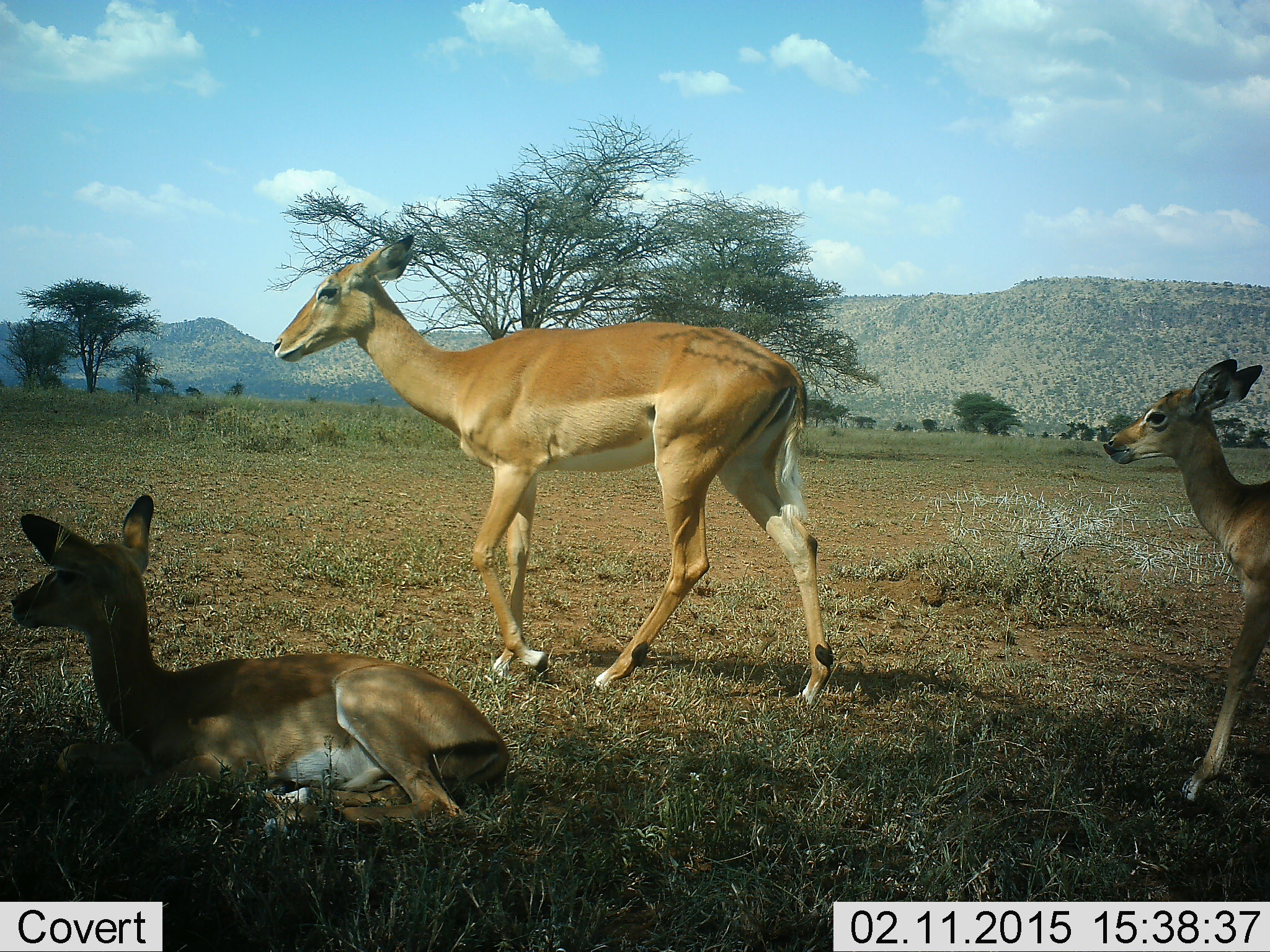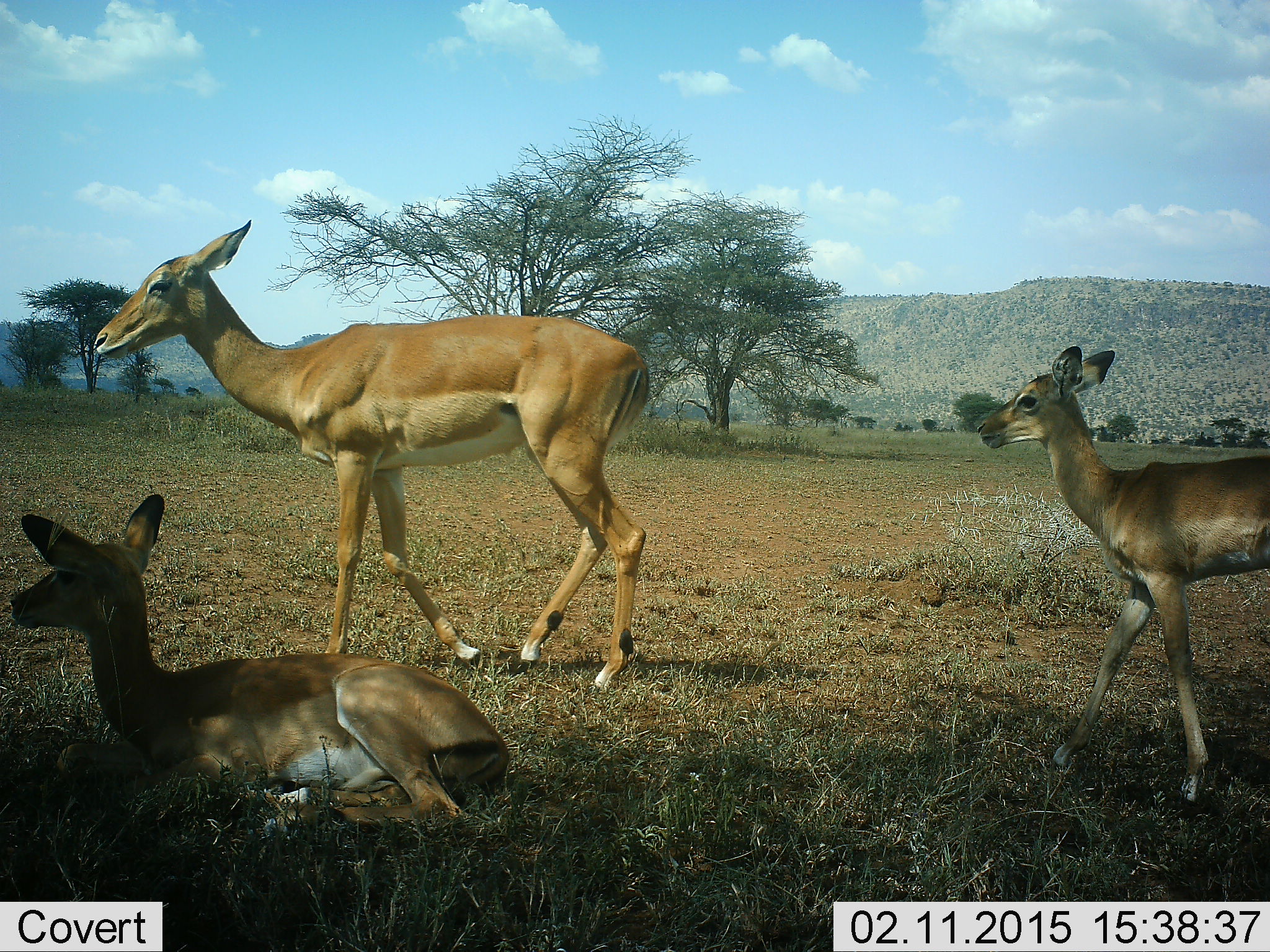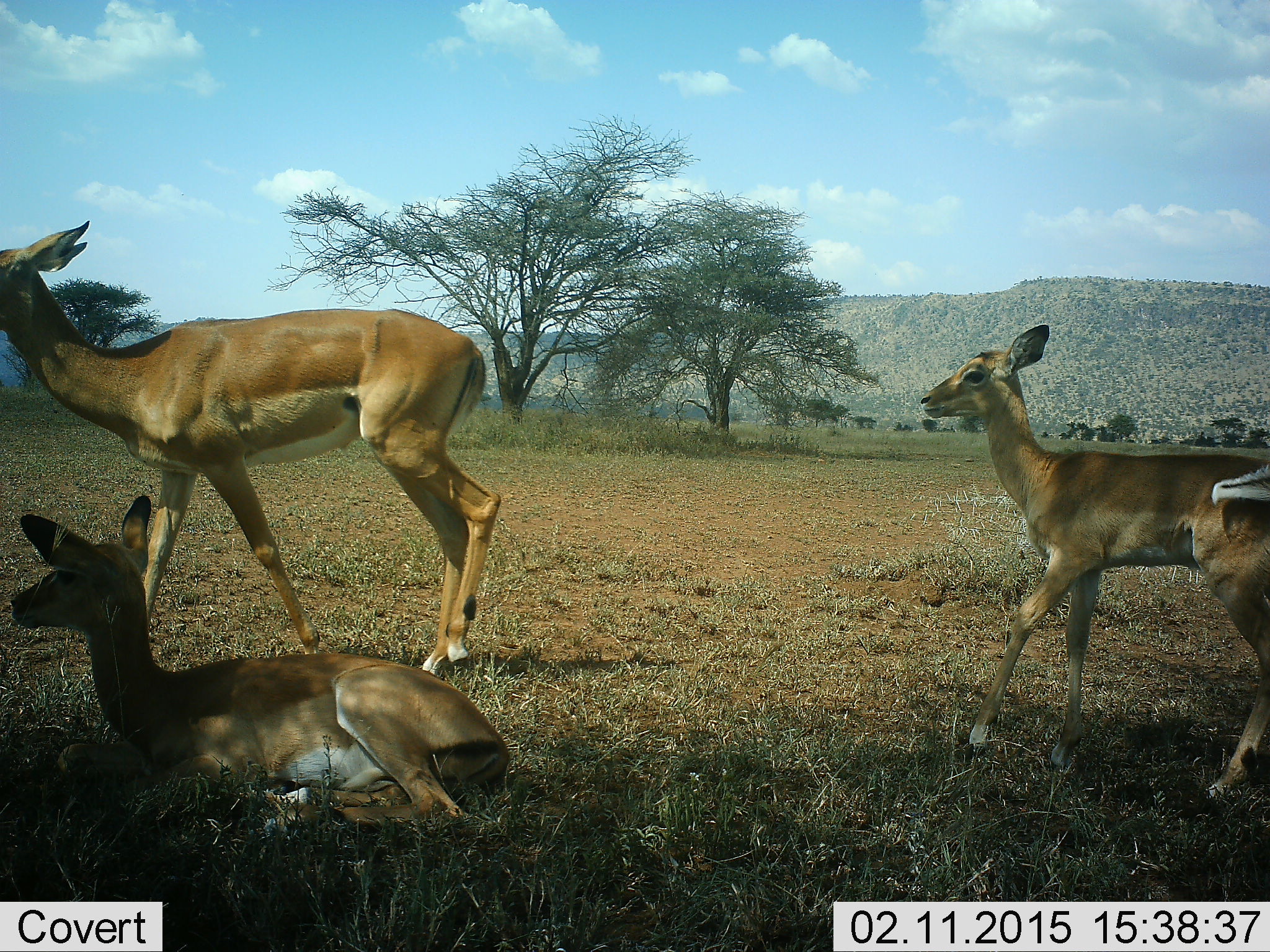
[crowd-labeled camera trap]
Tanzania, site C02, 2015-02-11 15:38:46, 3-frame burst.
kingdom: Animalia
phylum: Chordata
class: Mammalia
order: Artiodactyla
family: Bovidae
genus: Aepyceros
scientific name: Aepyceros melampus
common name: impala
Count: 3.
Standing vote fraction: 10%.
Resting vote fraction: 100%.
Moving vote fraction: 80%.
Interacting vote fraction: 0%.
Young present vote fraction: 60%.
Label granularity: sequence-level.